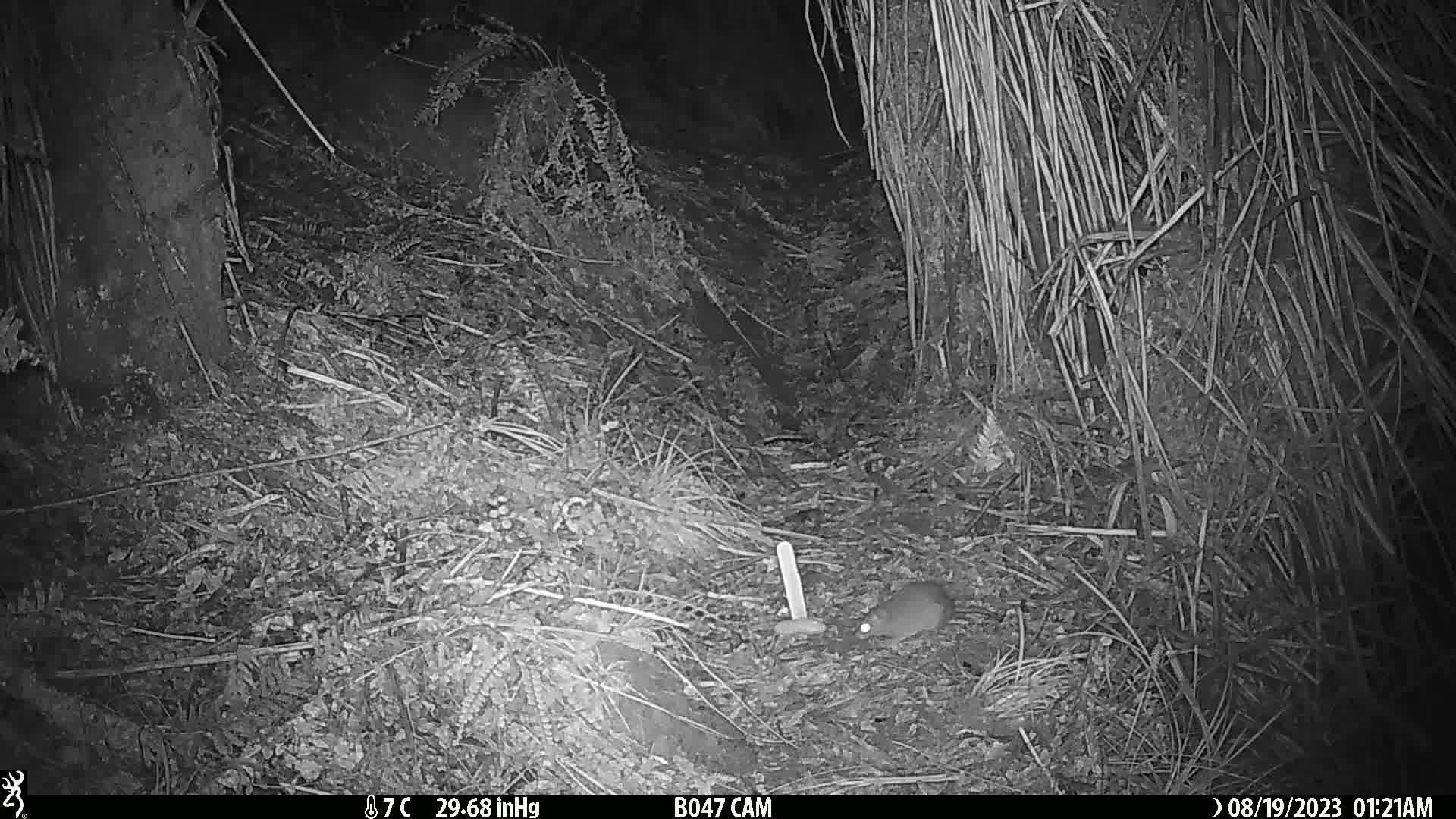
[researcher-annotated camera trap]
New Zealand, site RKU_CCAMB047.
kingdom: Animalia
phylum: Chordata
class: Mammalia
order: Rodentia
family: Muridae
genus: Rattus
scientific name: Rattus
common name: rat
Rat (Rattus).